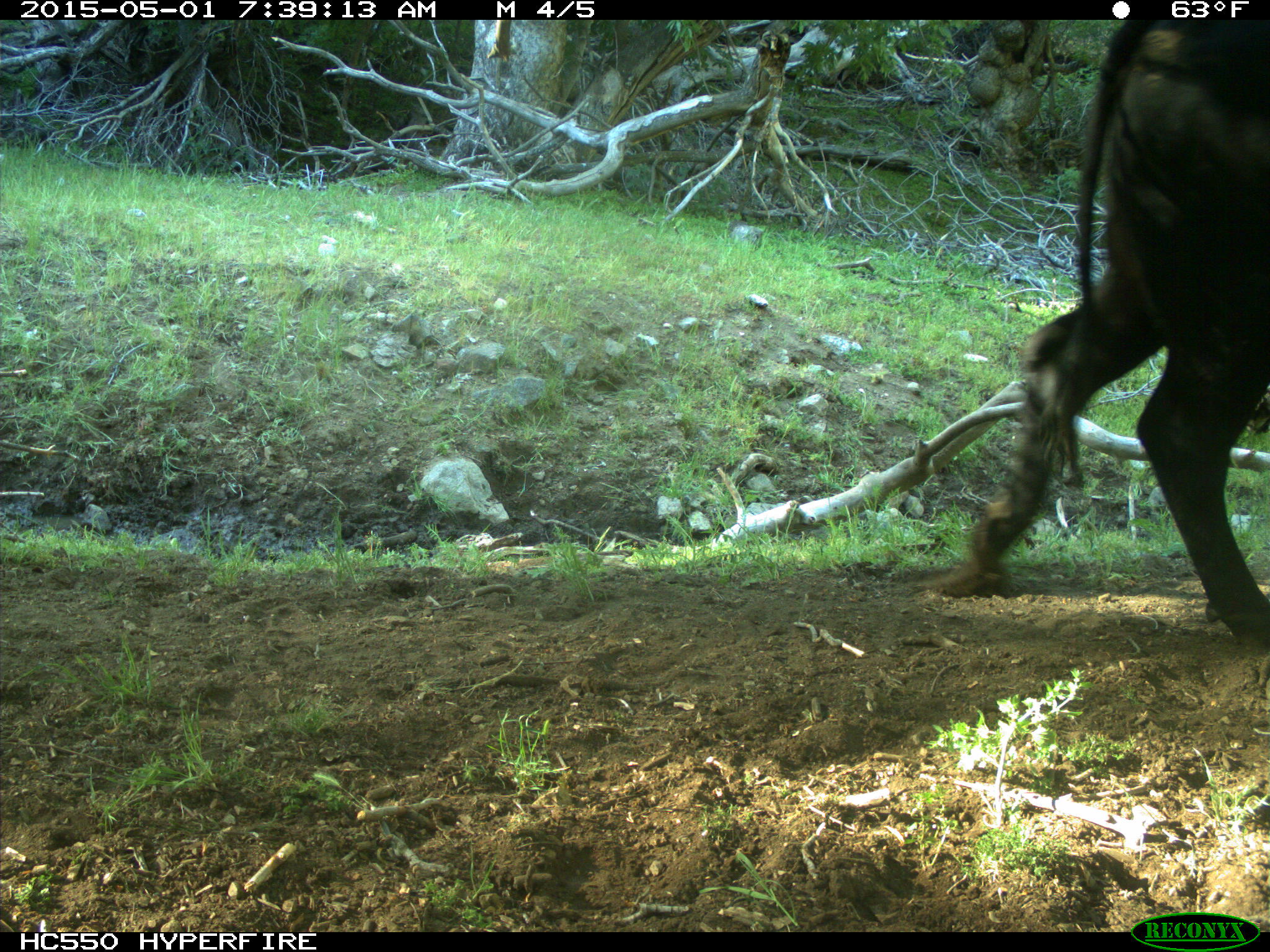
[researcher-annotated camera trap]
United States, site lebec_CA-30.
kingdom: Animalia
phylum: Chordata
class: Mammalia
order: Artiodactyla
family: Bovidae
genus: Bos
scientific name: Bos taurus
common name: domestic cow